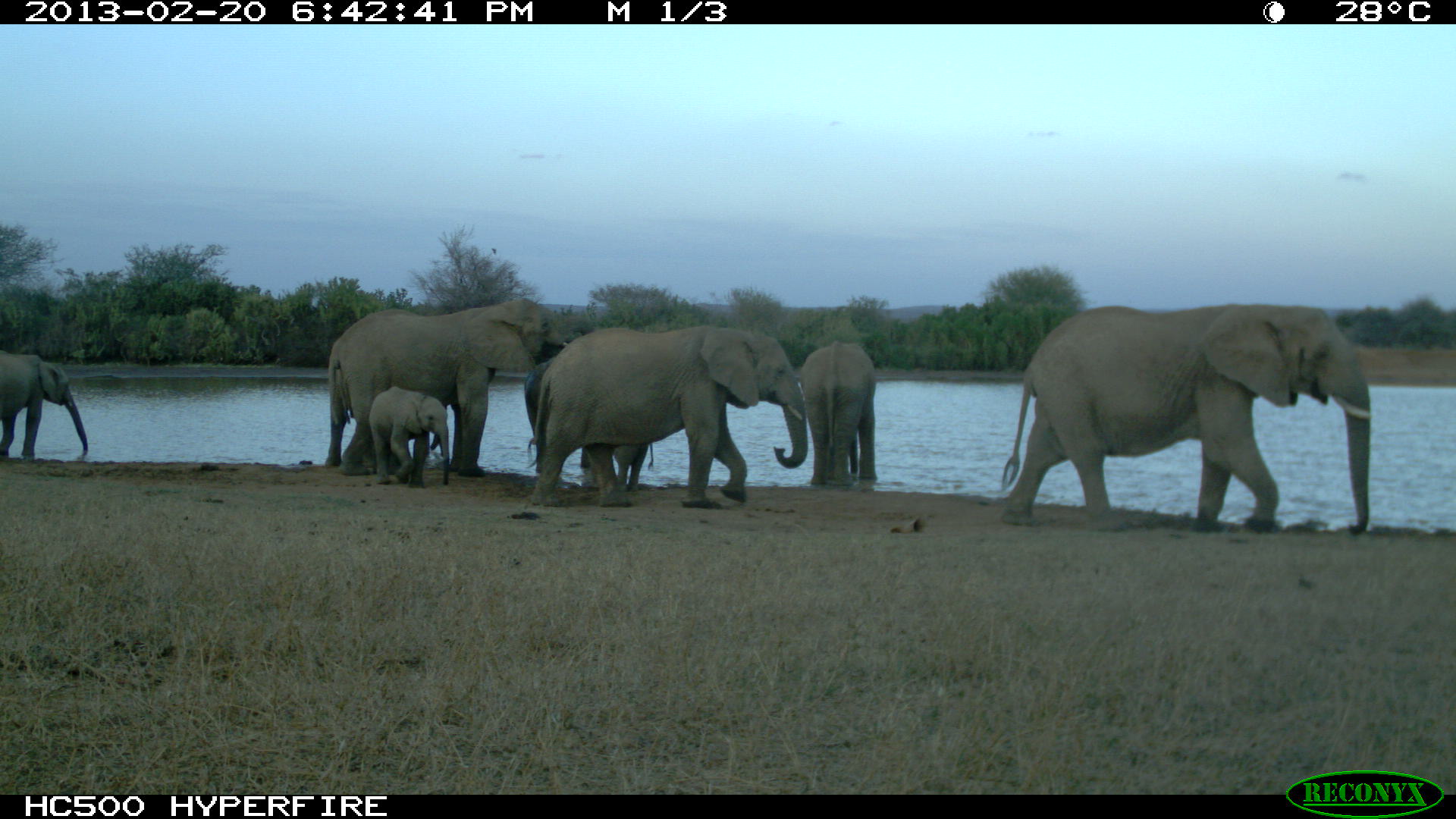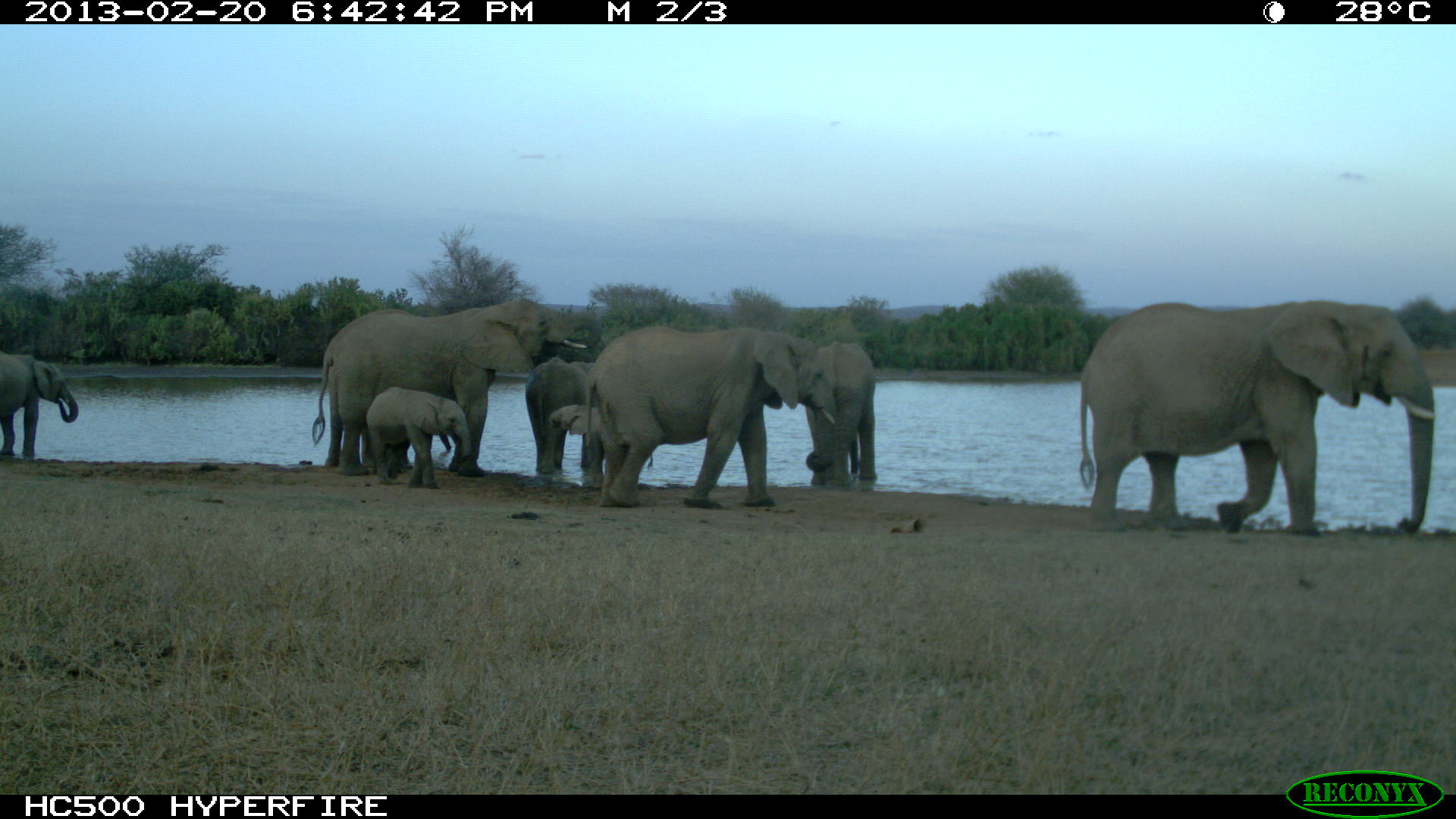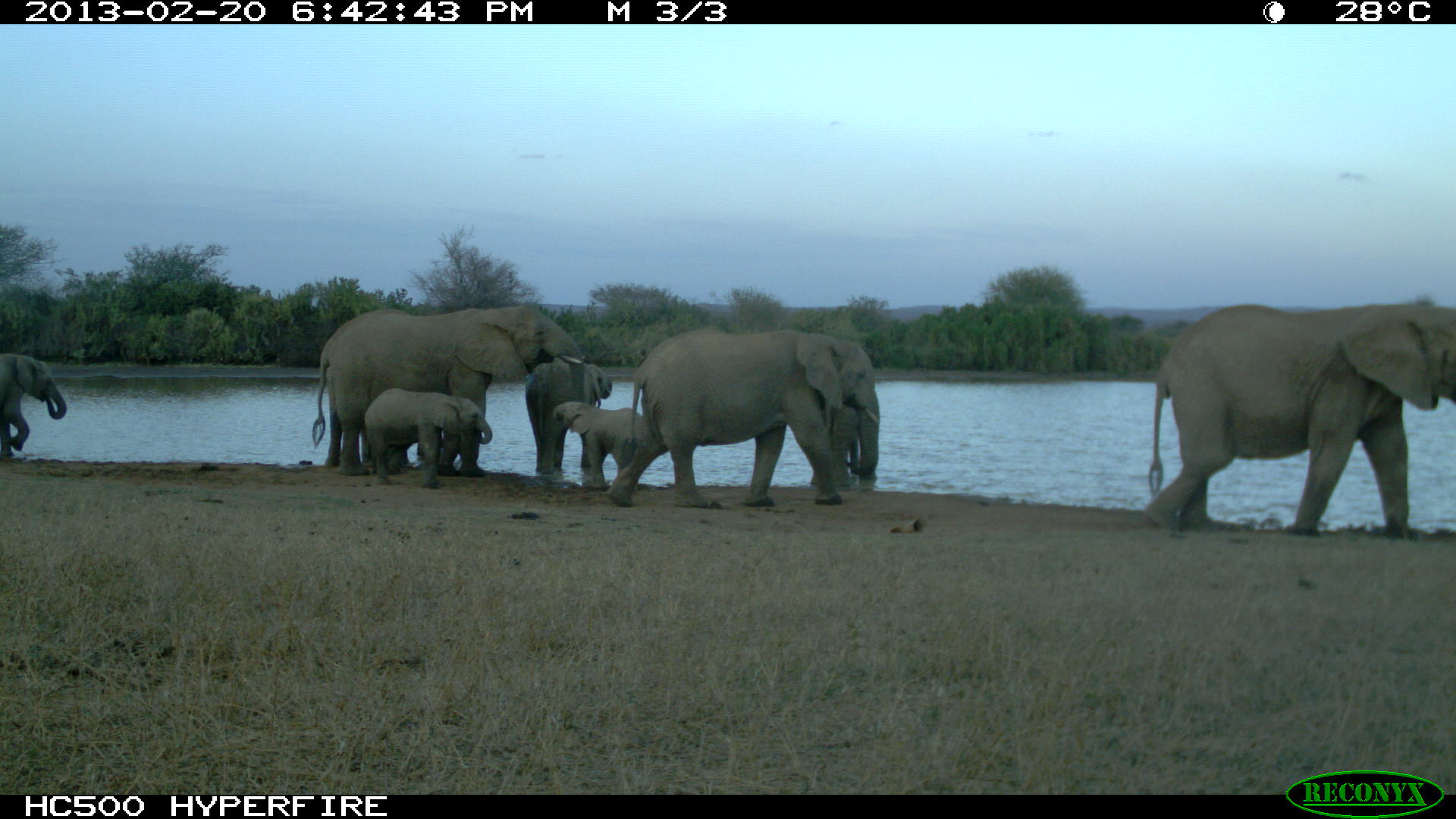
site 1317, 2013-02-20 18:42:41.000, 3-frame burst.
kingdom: Animalia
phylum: Chordata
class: Mammalia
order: Proboscidea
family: Elephantidae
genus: Loxodonta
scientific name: Loxodonta africana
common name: african bush elephant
Loxodonta africana (african bush elephant), count 8.